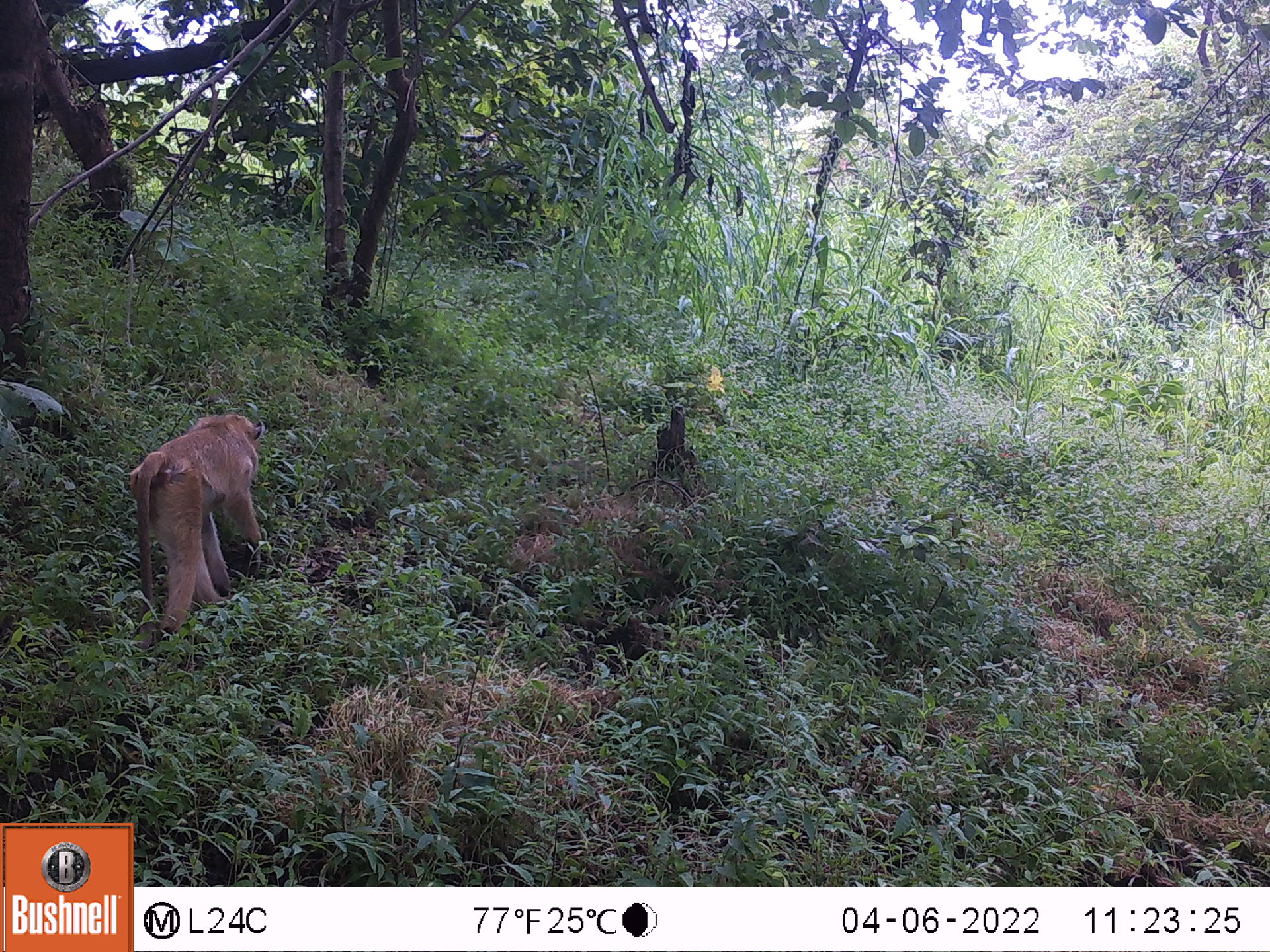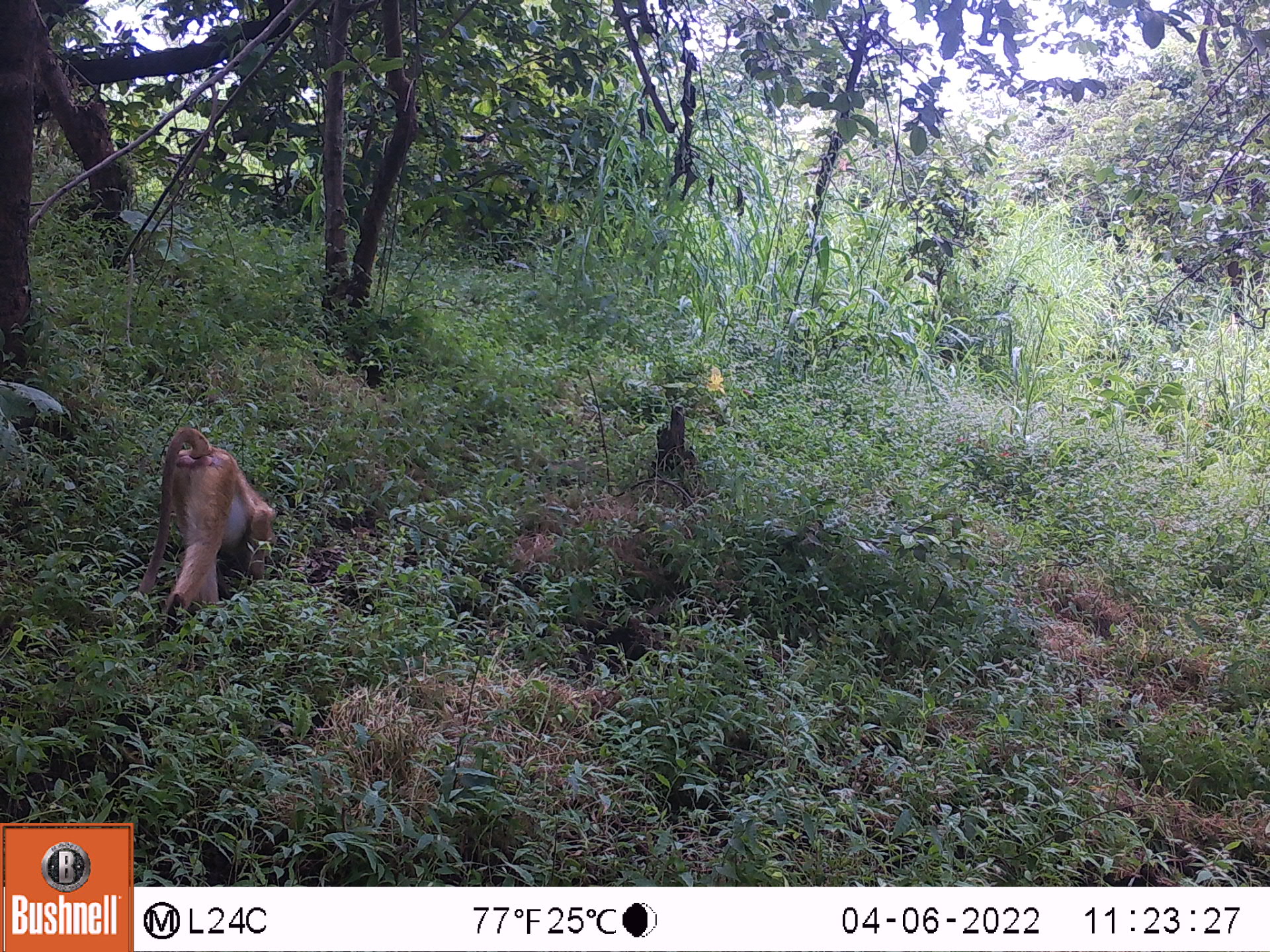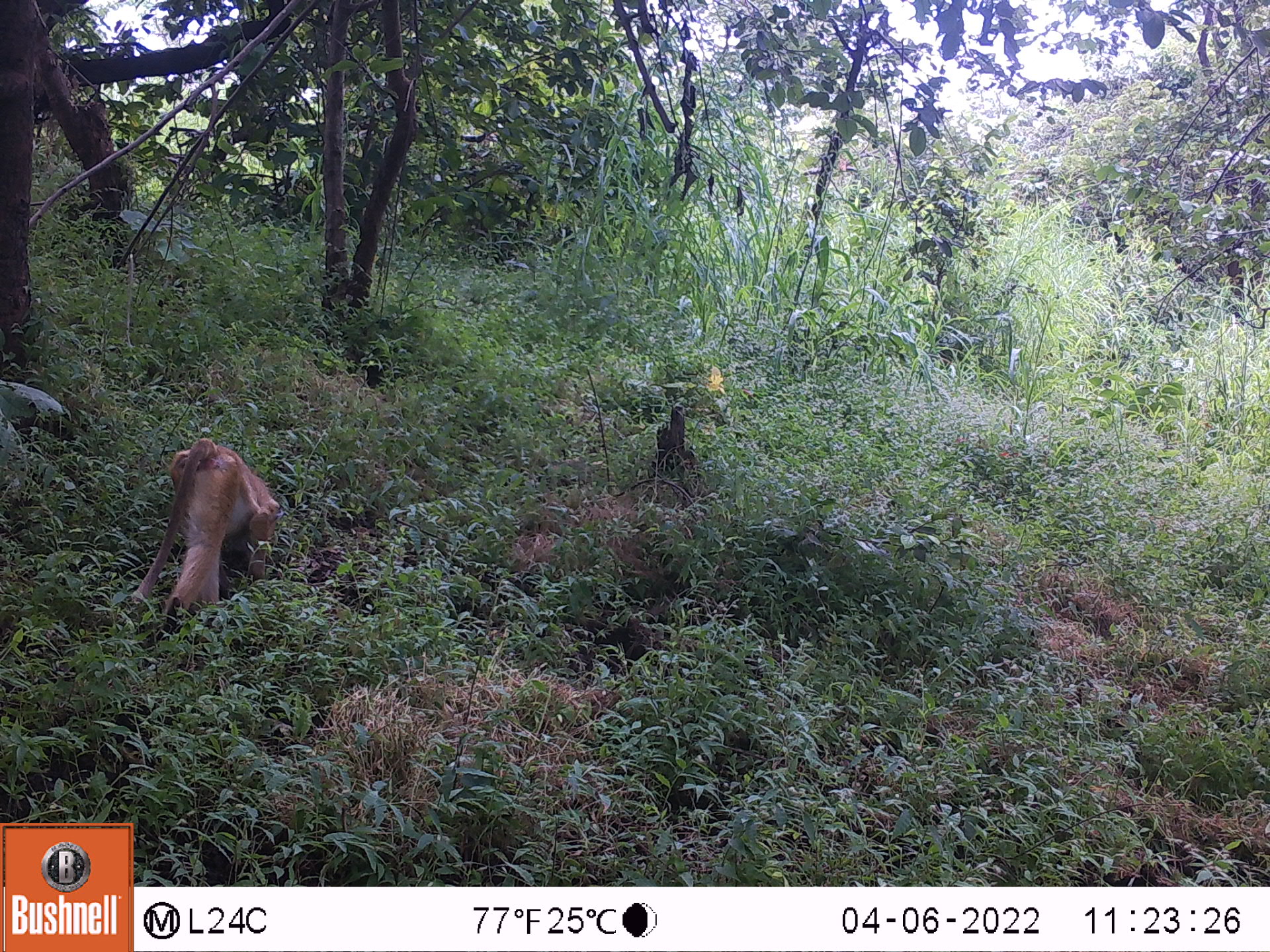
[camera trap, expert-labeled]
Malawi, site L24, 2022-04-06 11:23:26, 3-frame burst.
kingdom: Animalia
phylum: Chordata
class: Mammalia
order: Primates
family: Cercopithecidae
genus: Papio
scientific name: Papio cynocephalus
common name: yellow baboon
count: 1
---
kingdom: Animalia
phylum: Chordata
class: Mammalia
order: Artiodactyla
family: Bovidae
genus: Tragelaphus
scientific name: Tragelaphus sylvaticus sylvaticus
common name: cape bushbuck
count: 1